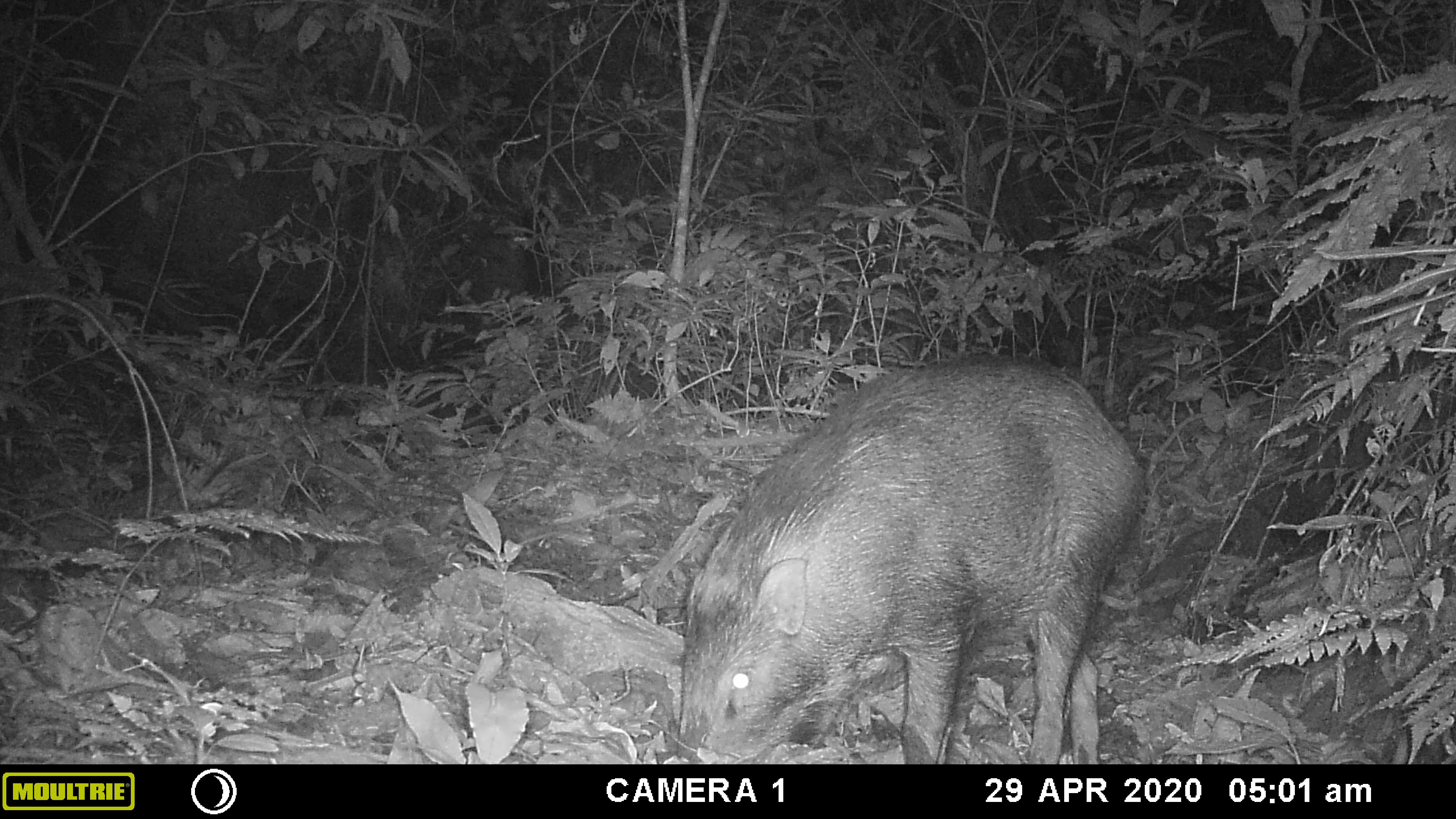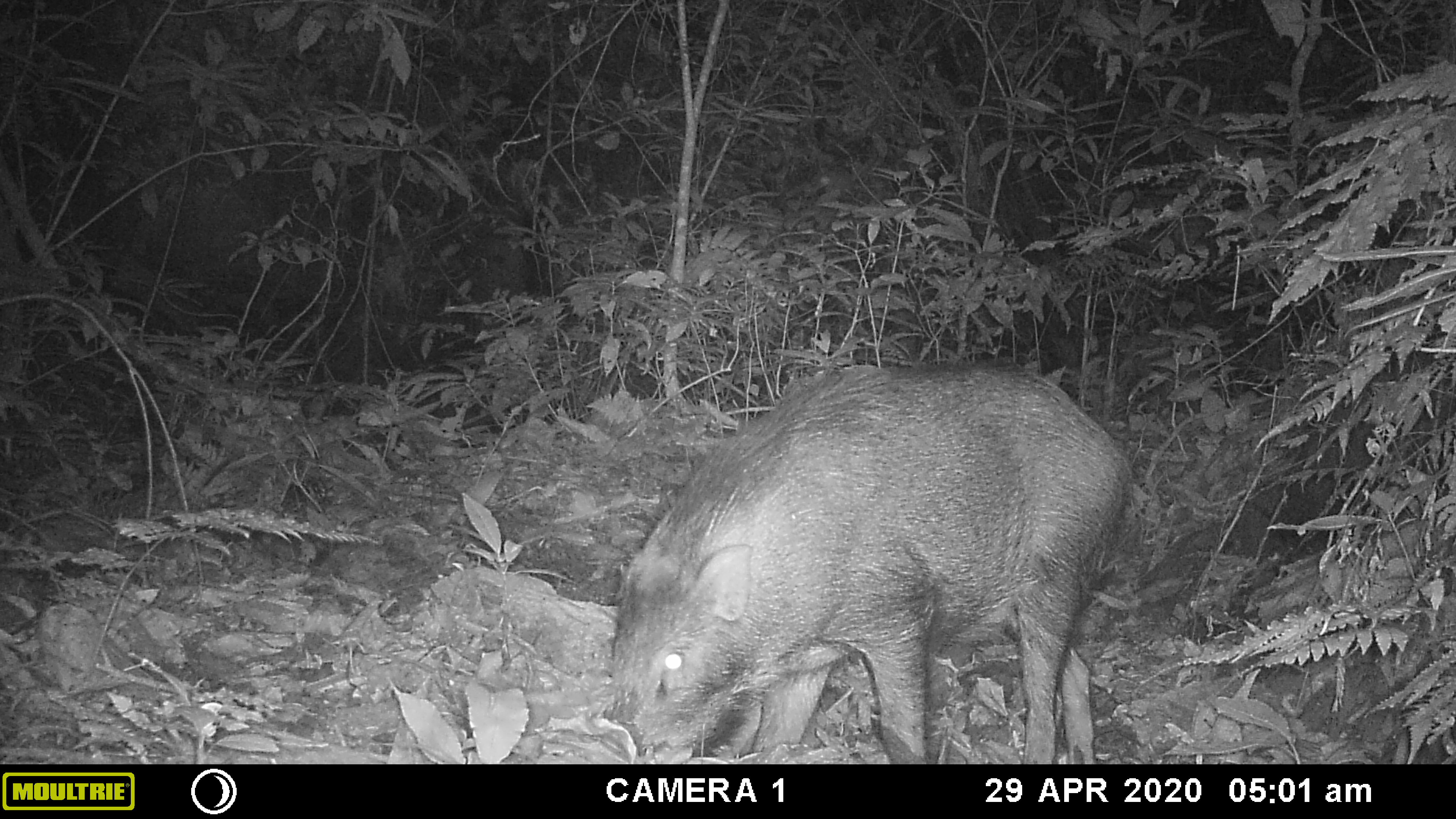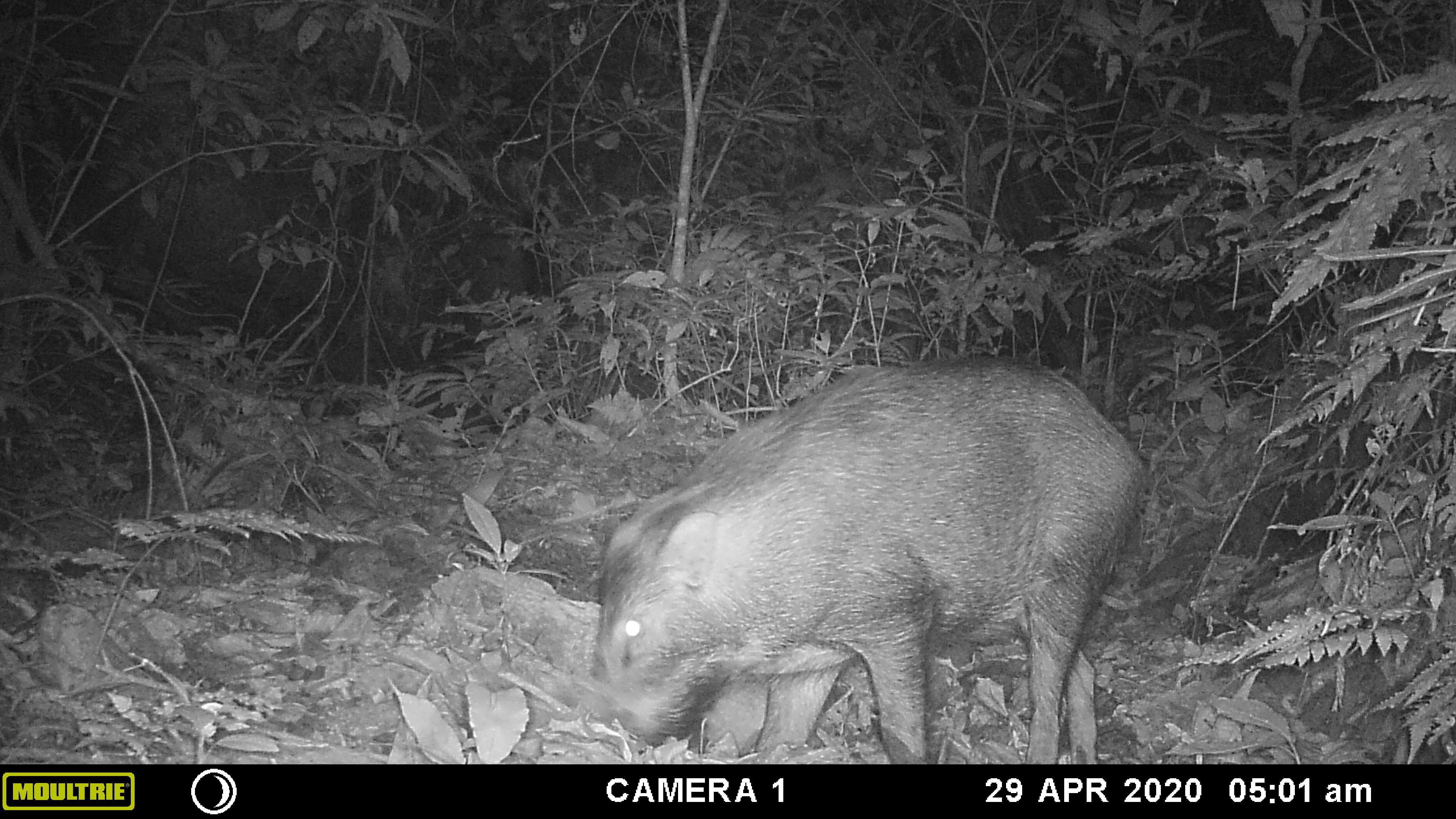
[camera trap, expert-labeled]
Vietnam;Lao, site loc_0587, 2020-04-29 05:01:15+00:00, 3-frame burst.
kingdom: Animalia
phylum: Chordata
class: Mammalia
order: Artiodactyla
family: Suidae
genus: Sus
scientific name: Sus scrofa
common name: eurasian wild pig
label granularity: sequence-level